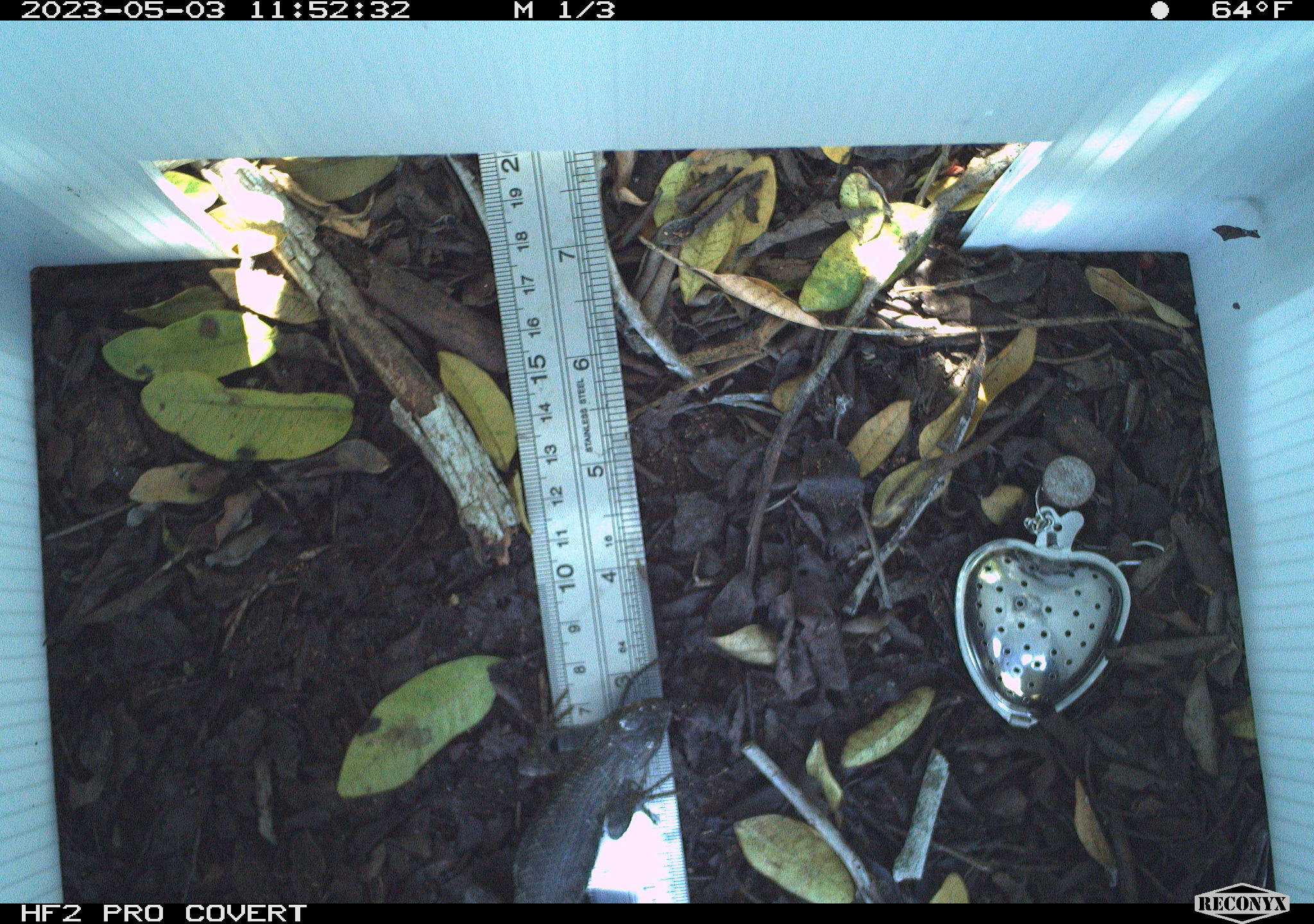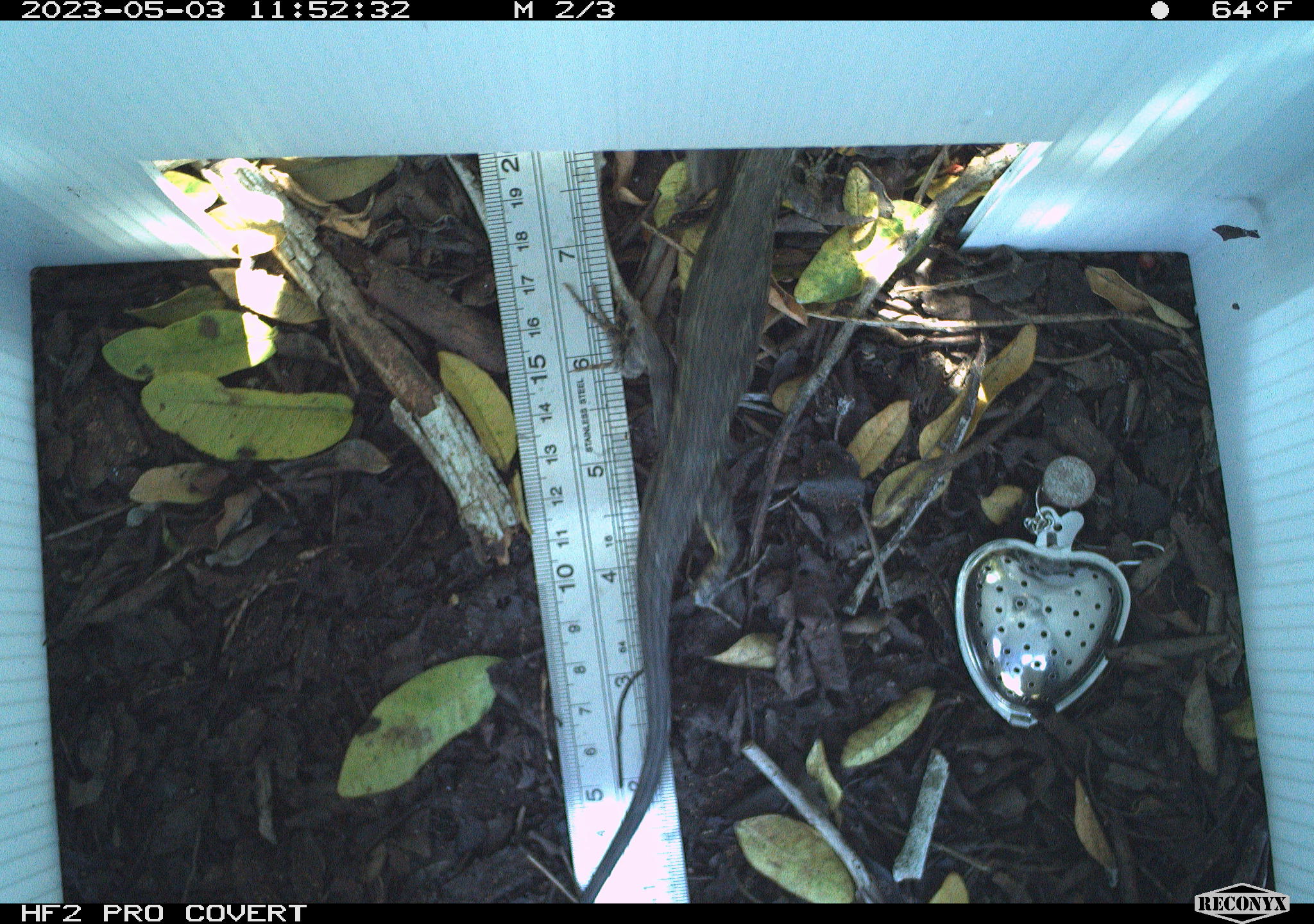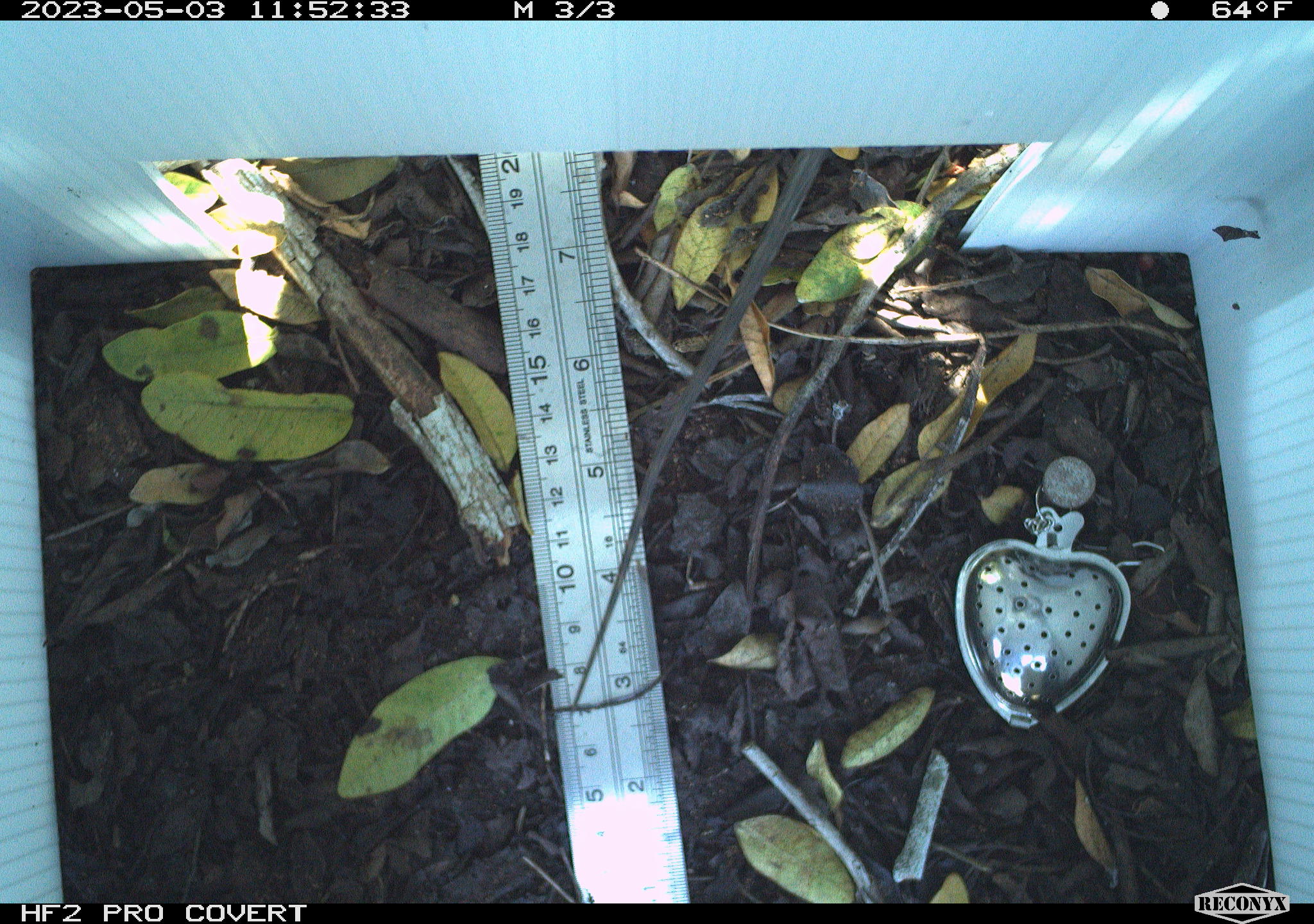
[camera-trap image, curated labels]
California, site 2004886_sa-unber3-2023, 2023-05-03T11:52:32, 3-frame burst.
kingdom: Animalia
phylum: Chordata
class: Reptilia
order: Squamata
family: Phrynosomatidae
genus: Sceloporus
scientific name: Sceloporus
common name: spiny lizards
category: sceloporus species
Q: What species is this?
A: Sceloporus species (spiny lizards) (Sceloporus).